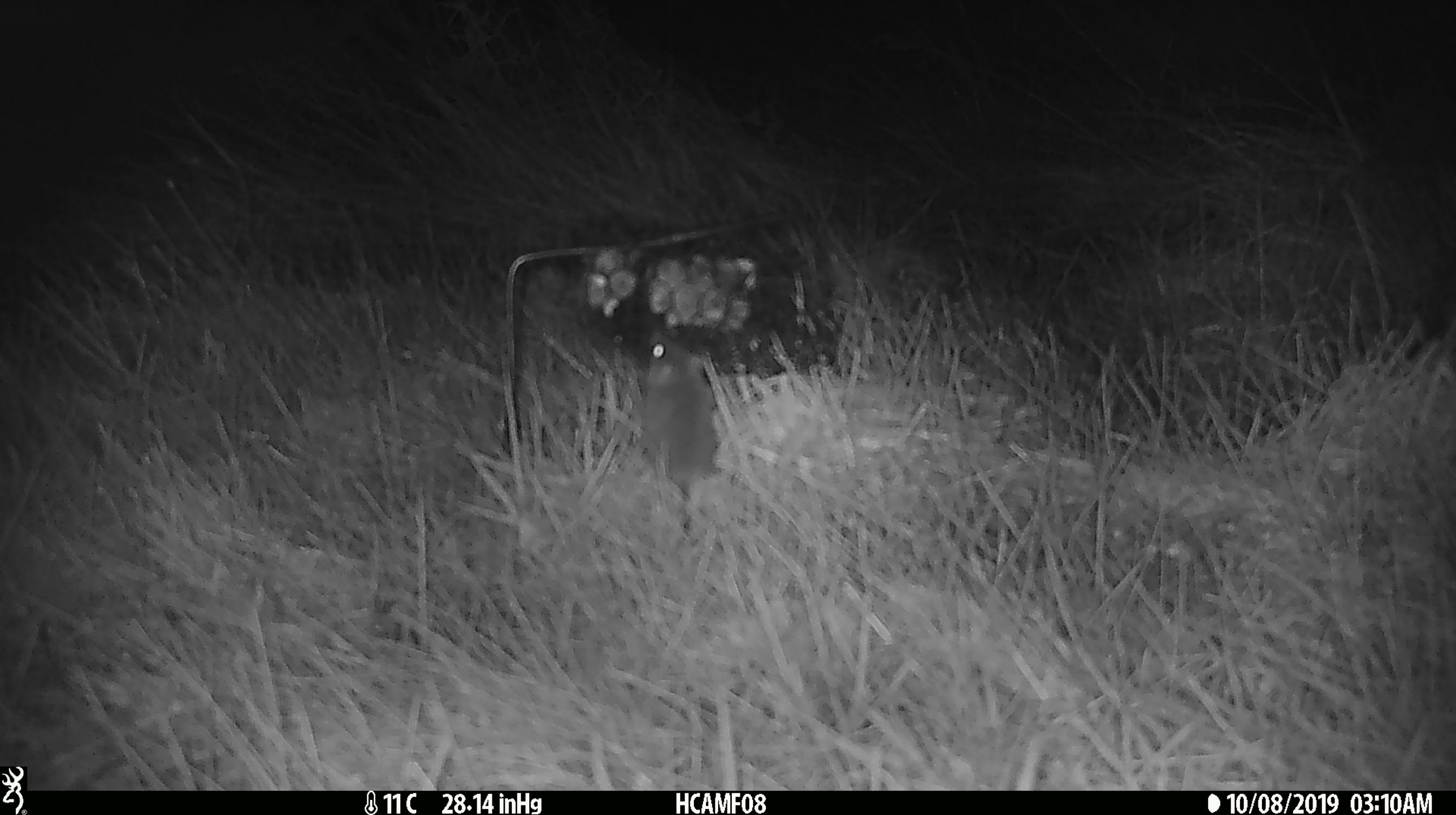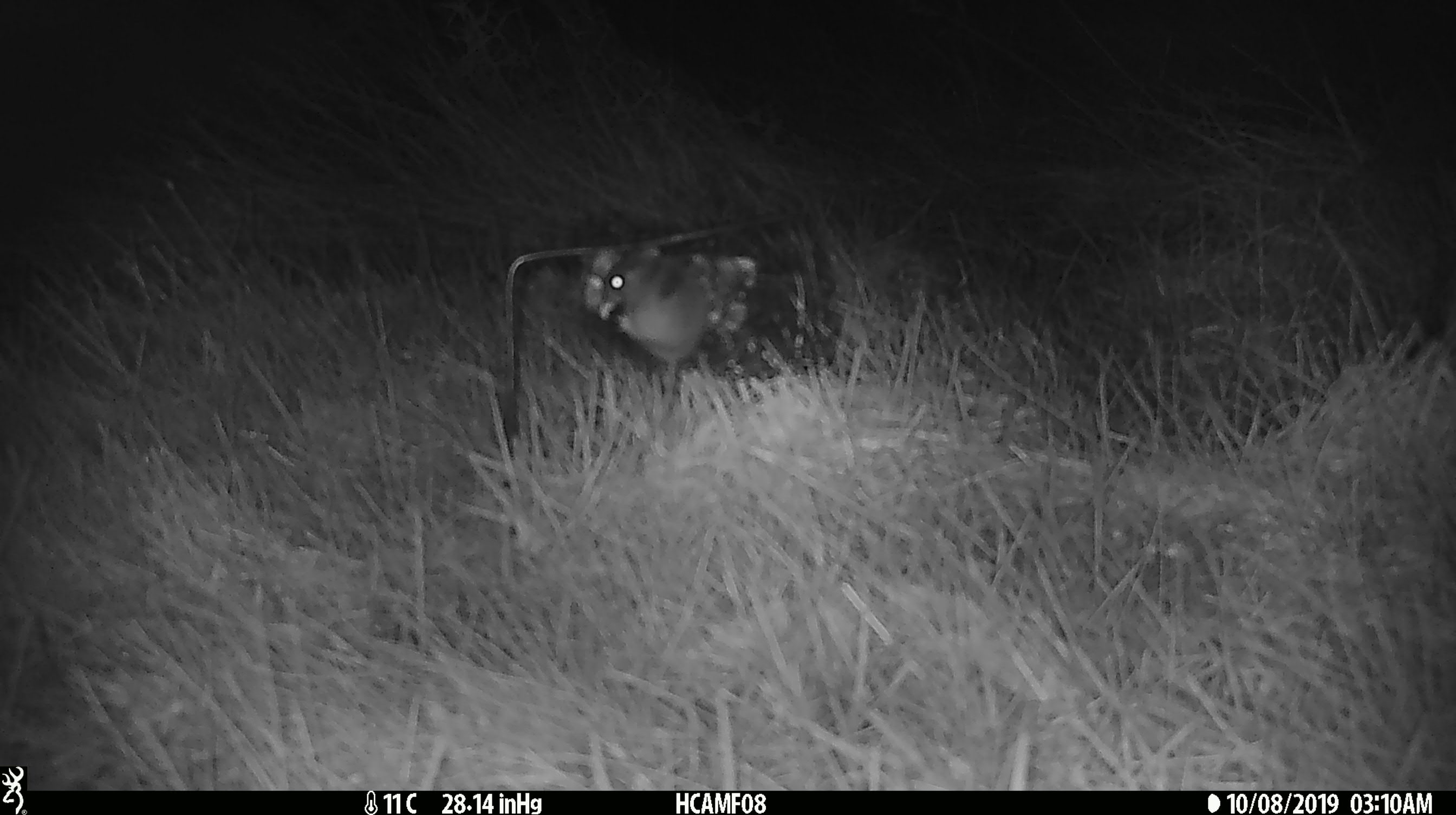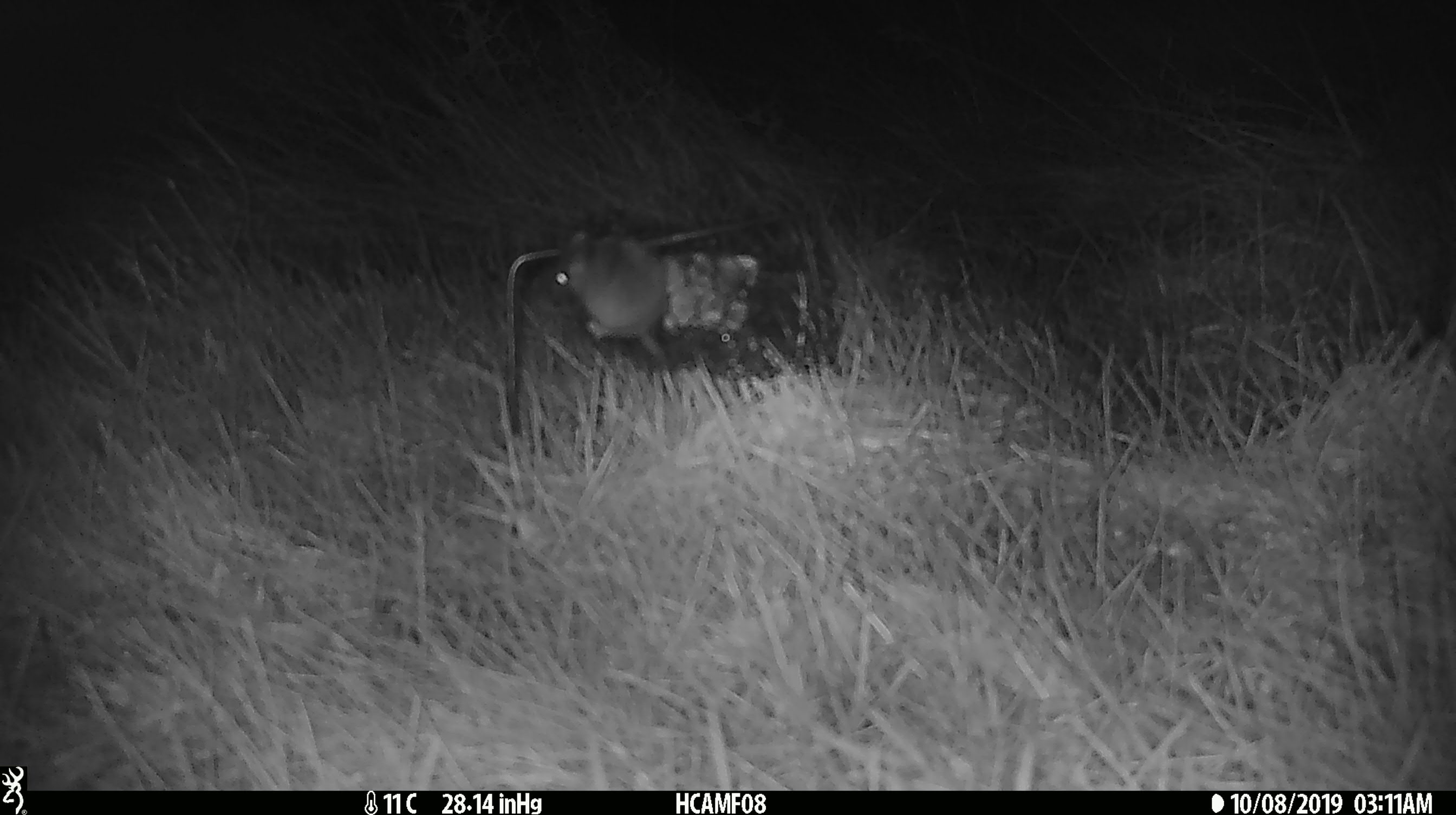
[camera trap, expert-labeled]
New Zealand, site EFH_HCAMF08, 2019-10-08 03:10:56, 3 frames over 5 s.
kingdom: Animalia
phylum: Chordata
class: Mammalia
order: Rodentia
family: Muridae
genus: Mus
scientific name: Mus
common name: mouse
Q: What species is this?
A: Mouse (Mus).